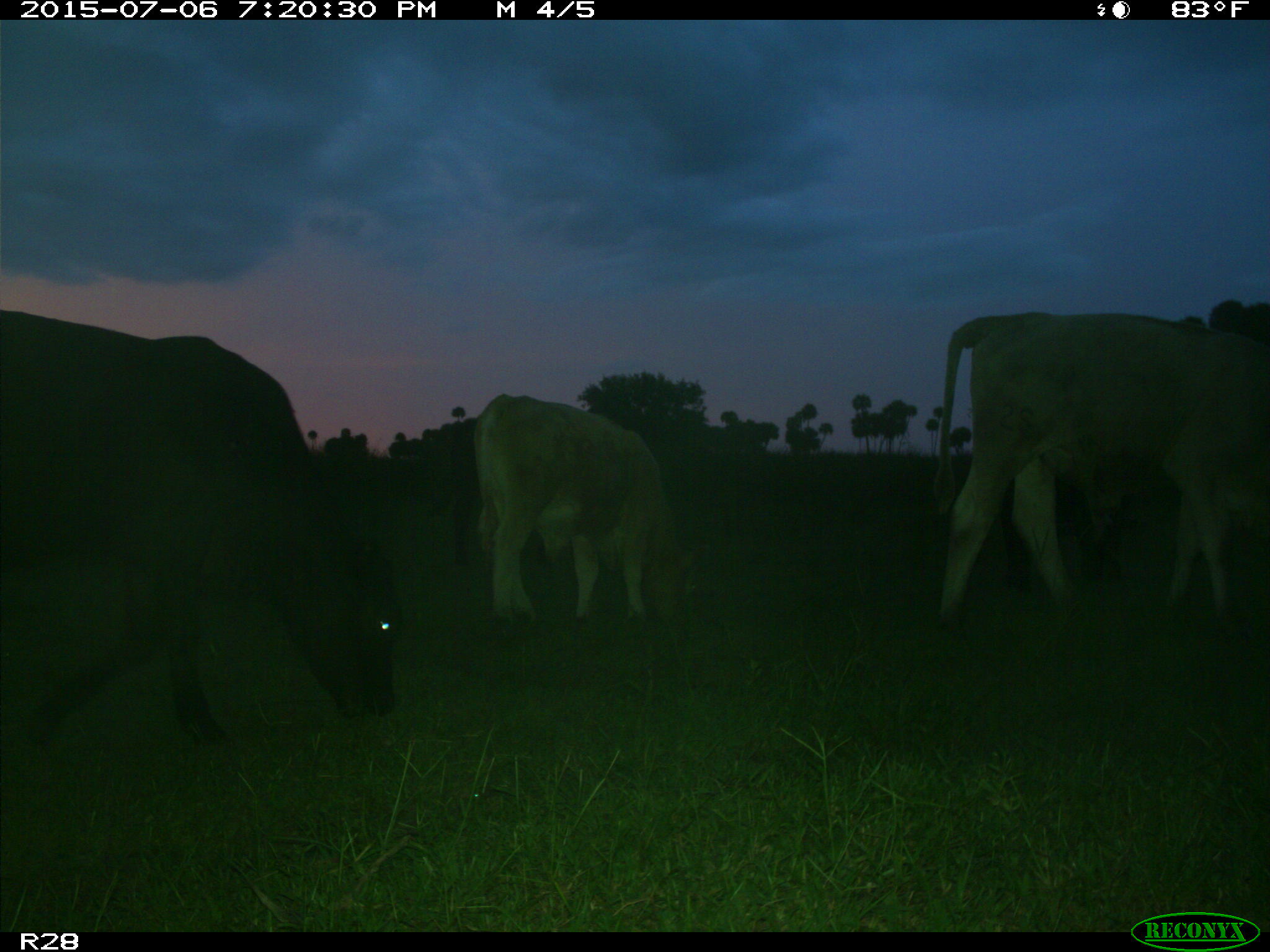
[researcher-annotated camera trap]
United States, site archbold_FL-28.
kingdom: Animalia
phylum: Chordata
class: Mammalia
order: Artiodactyla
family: Bovidae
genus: Bos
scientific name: Bos taurus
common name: domestic cow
Bos taurus (domestic cow).